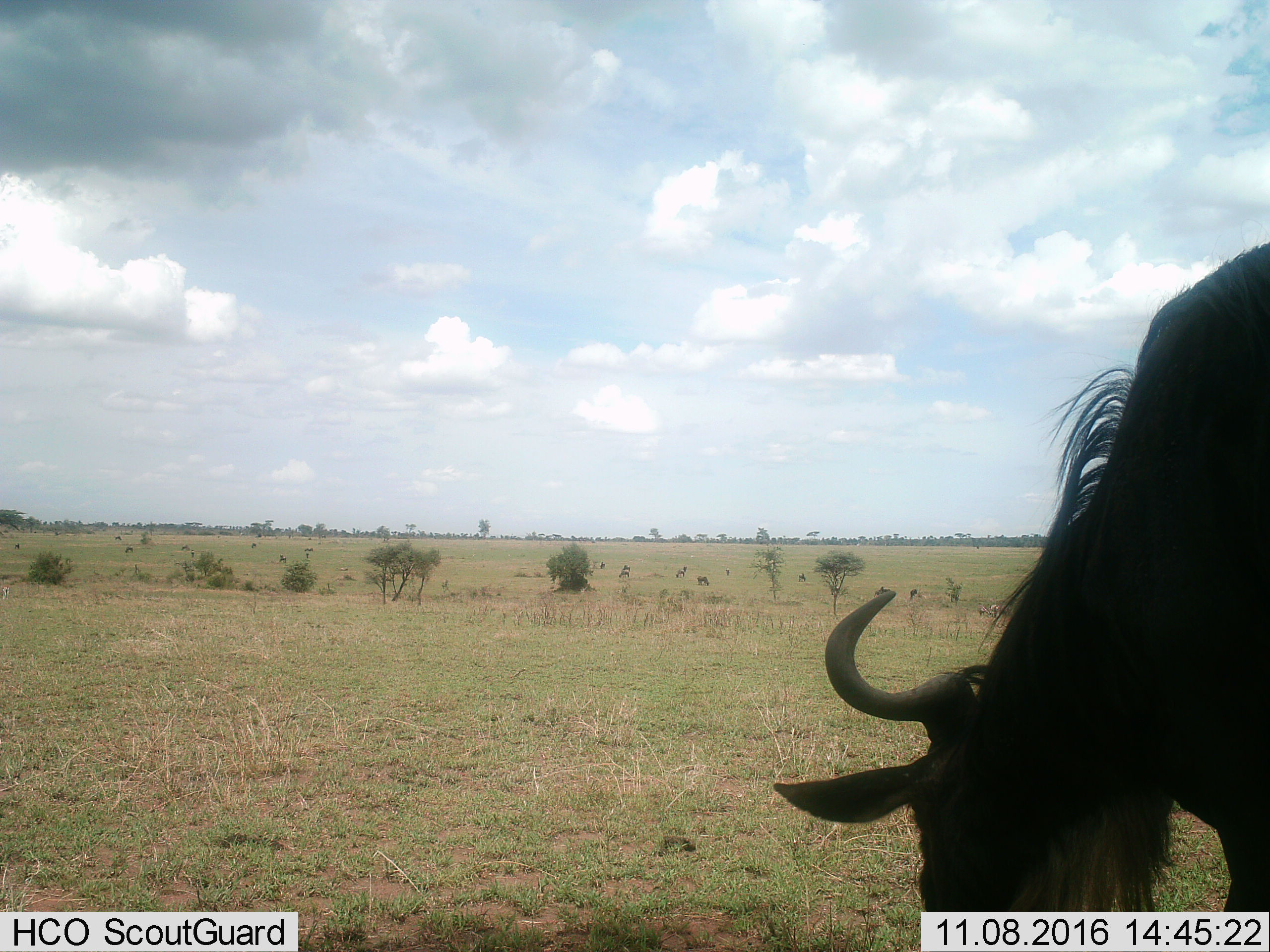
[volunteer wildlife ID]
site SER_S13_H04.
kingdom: Animalia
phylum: Chordata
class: Mammalia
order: Artiodactyla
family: Bovidae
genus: Connochaetes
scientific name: Connochaetes taurinus taurinus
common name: blue wildebeest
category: wildebeestblue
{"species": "wildebeestblue (blue wildebeest) (Connochaetes taurinus taurinus)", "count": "11-50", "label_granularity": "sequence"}